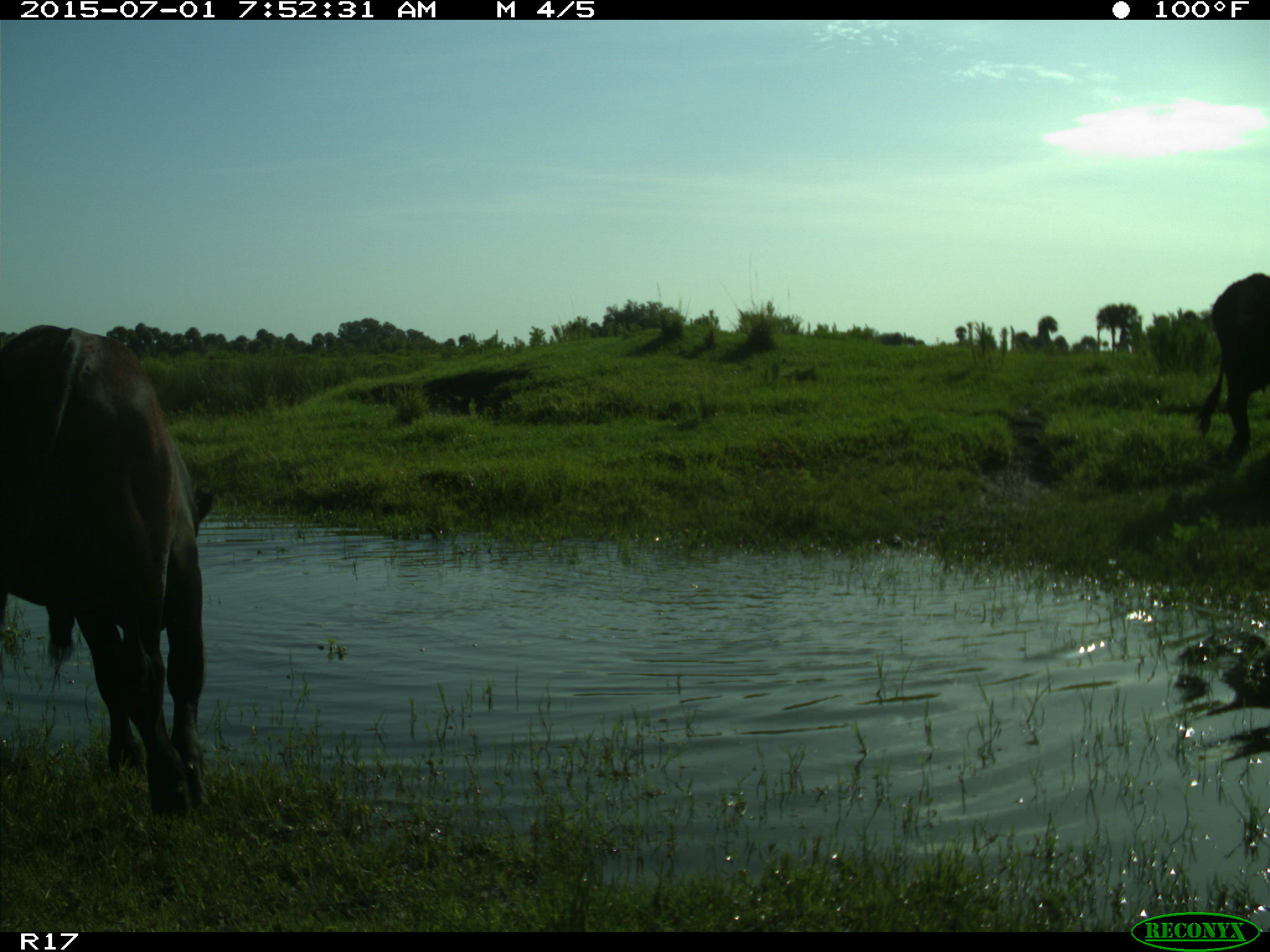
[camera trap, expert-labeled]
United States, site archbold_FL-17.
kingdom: Animalia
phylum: Chordata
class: Mammalia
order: Artiodactyla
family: Bovidae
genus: Bos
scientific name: Bos taurus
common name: domestic cow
Bos taurus (domestic cow).